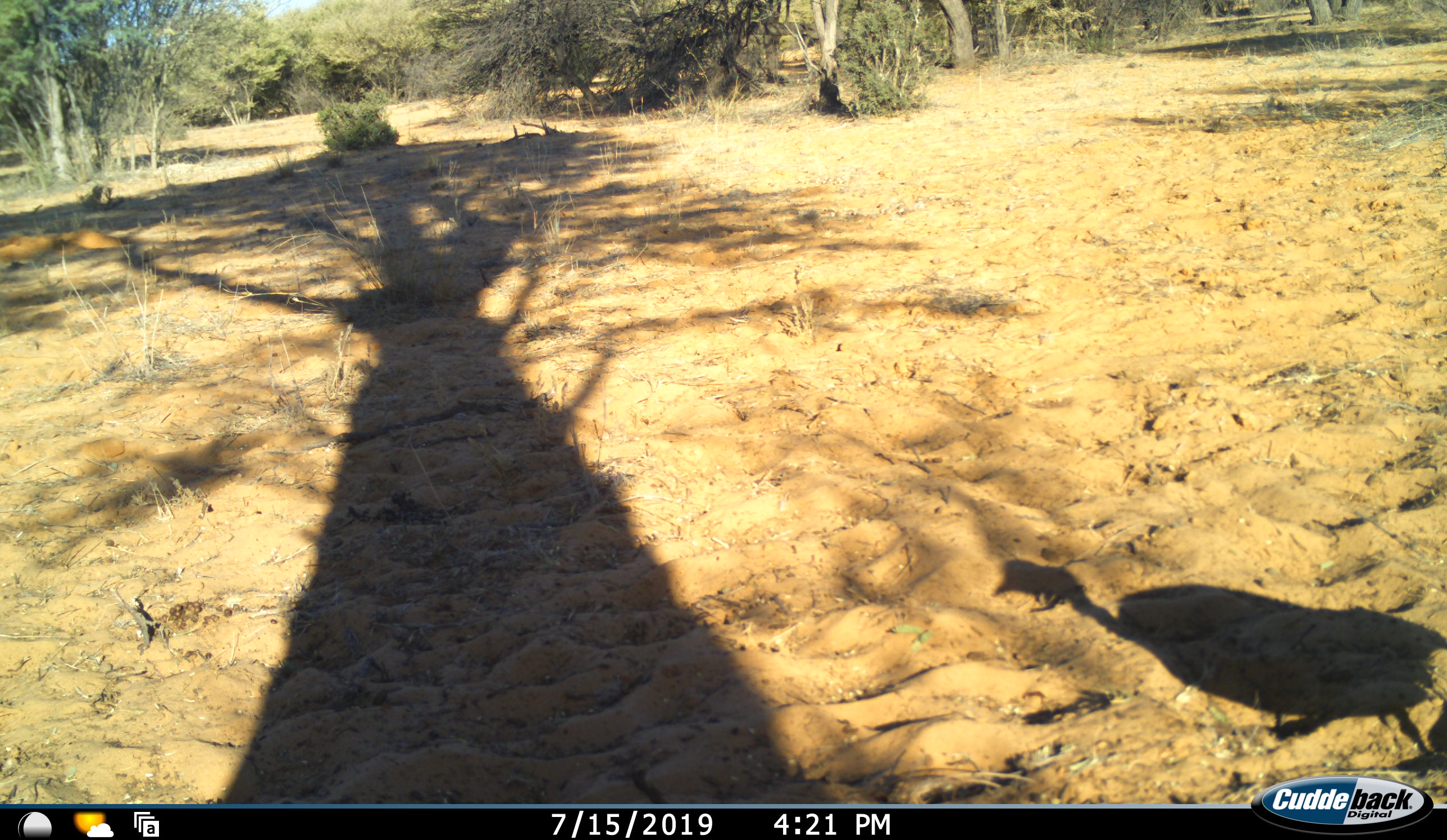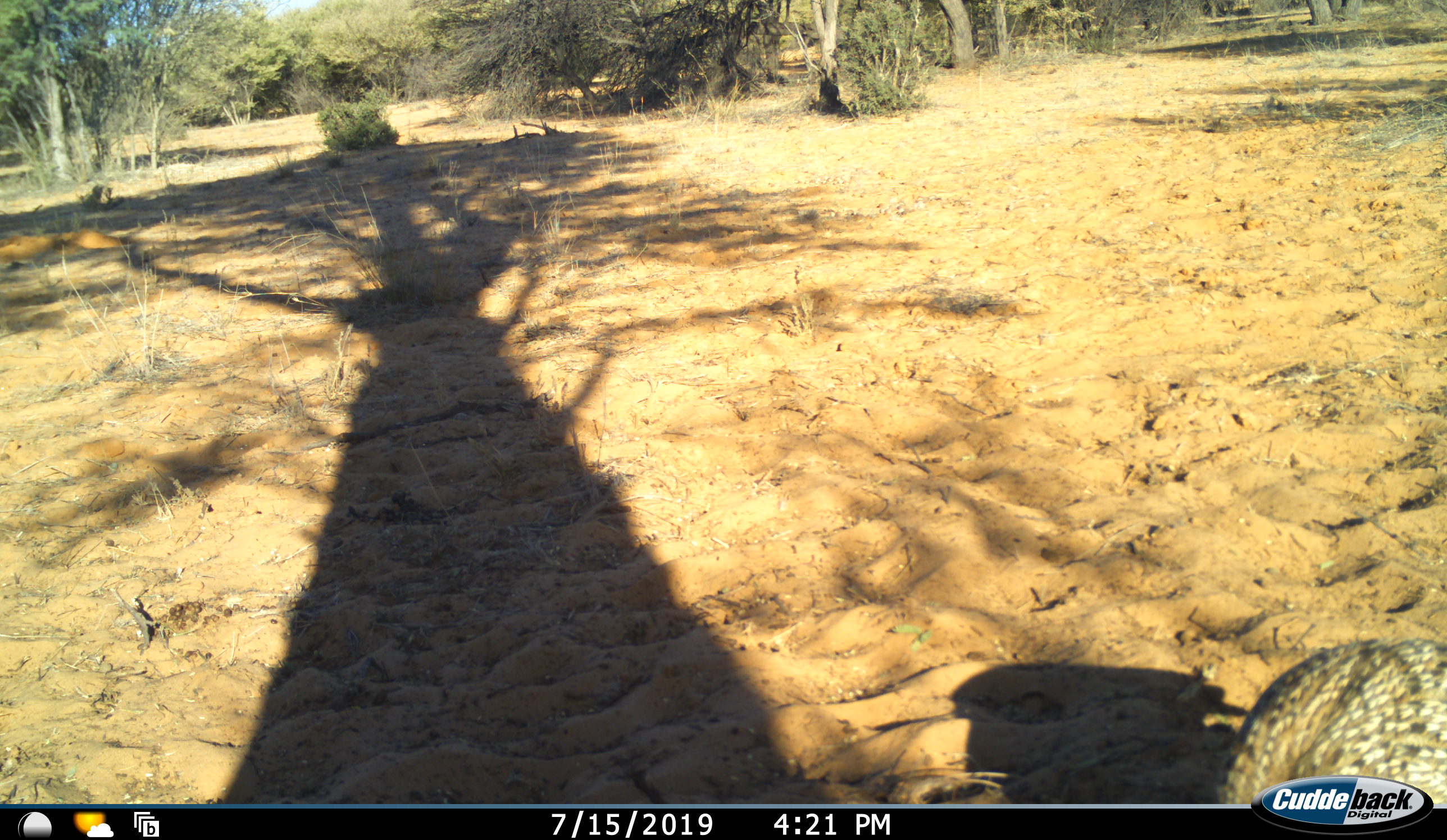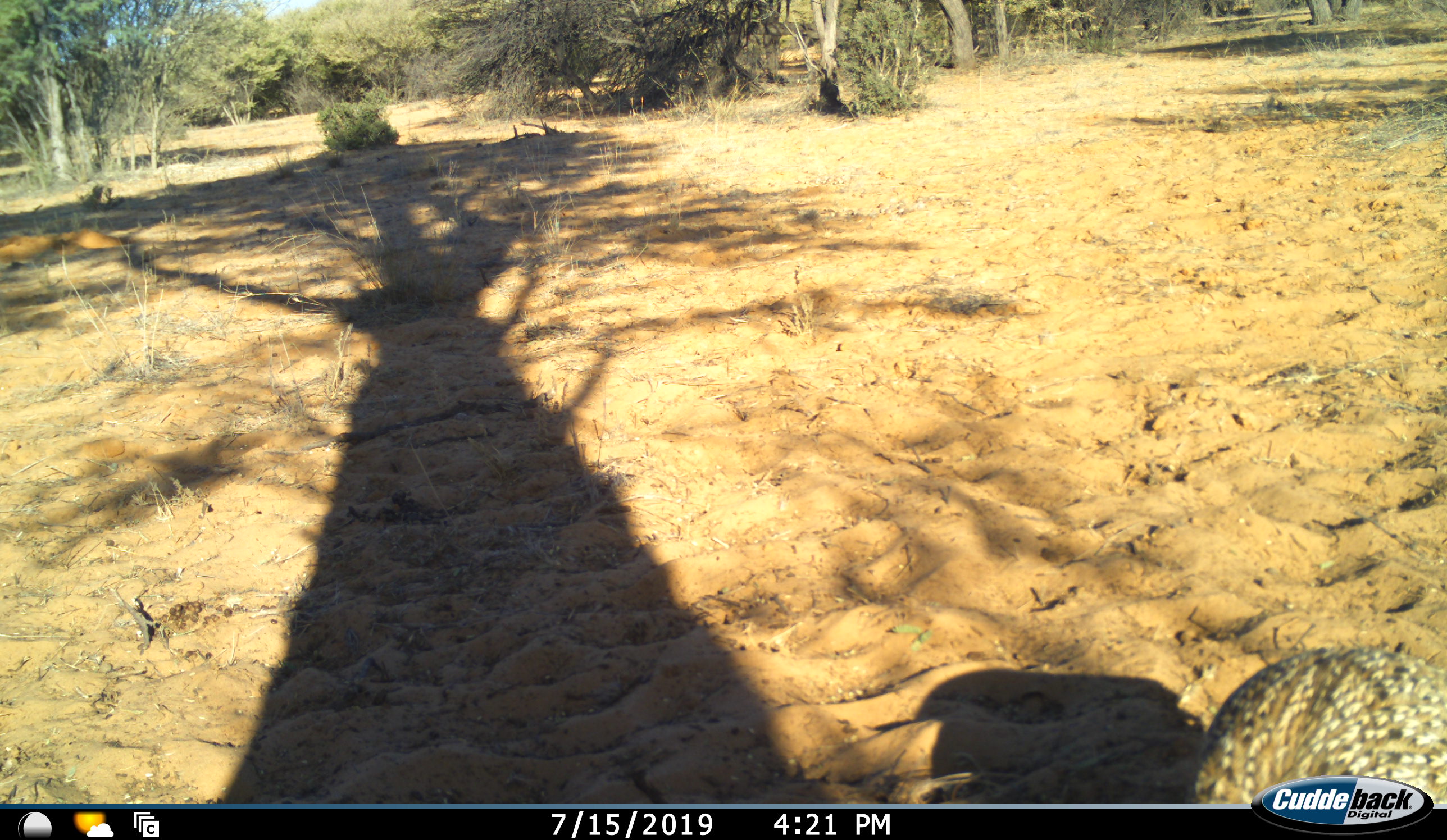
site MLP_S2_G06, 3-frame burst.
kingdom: Animalia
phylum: Chordata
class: Aves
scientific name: Aves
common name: bird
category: birdother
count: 1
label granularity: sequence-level